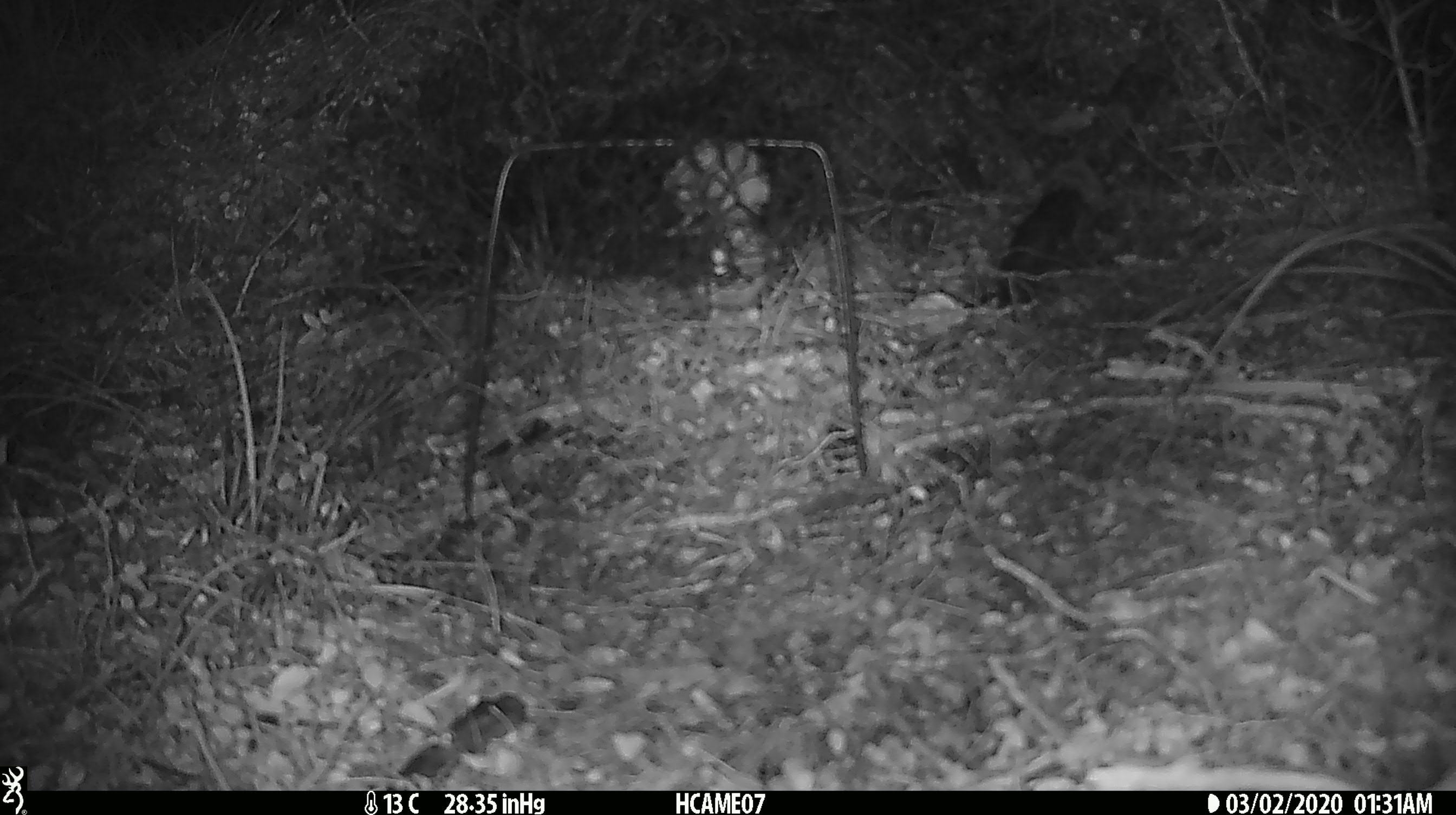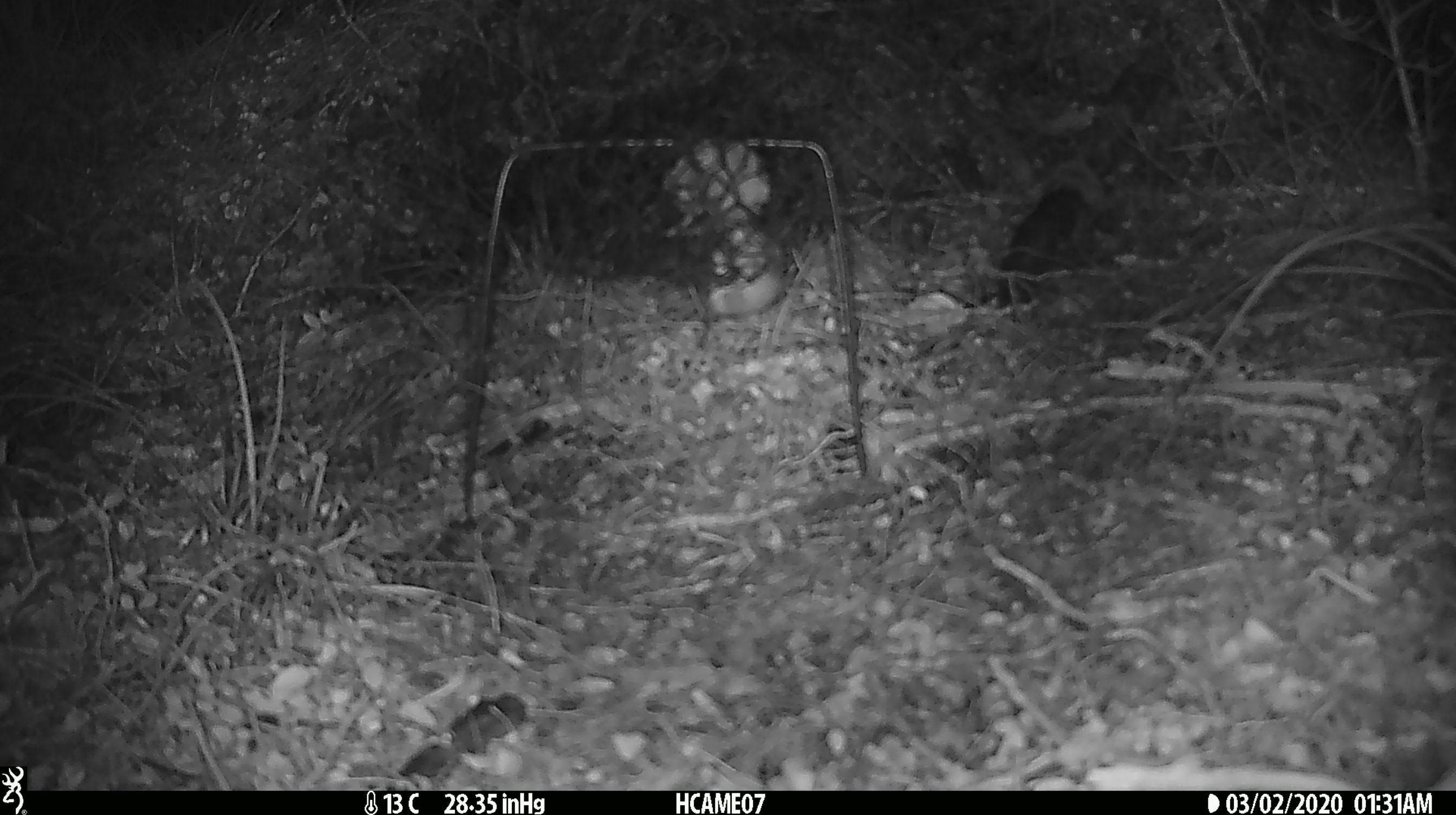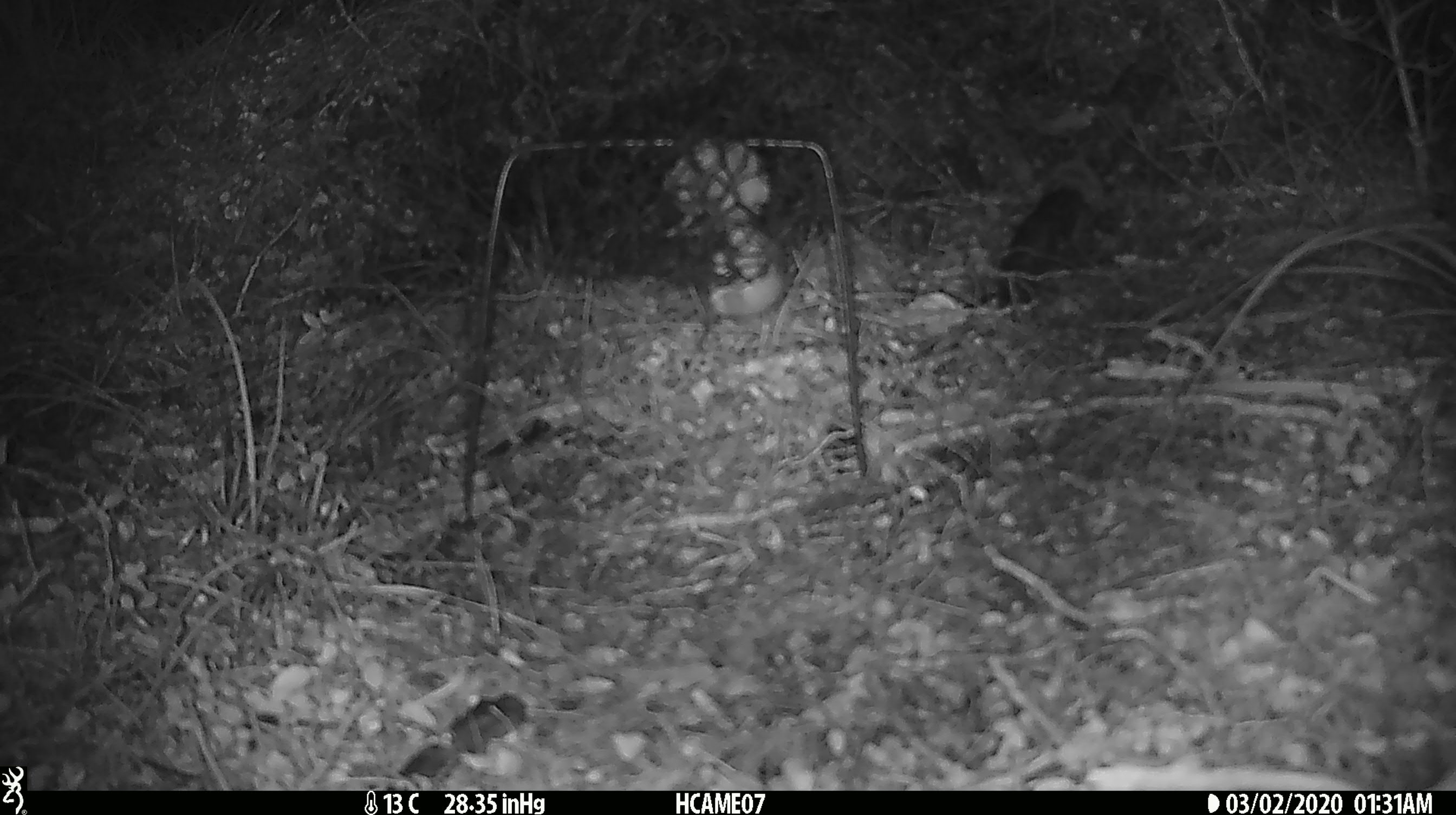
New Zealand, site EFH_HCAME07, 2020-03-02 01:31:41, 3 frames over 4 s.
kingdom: Animalia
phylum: Chordata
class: Mammalia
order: Rodentia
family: Muridae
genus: Mus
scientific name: Mus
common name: mouse